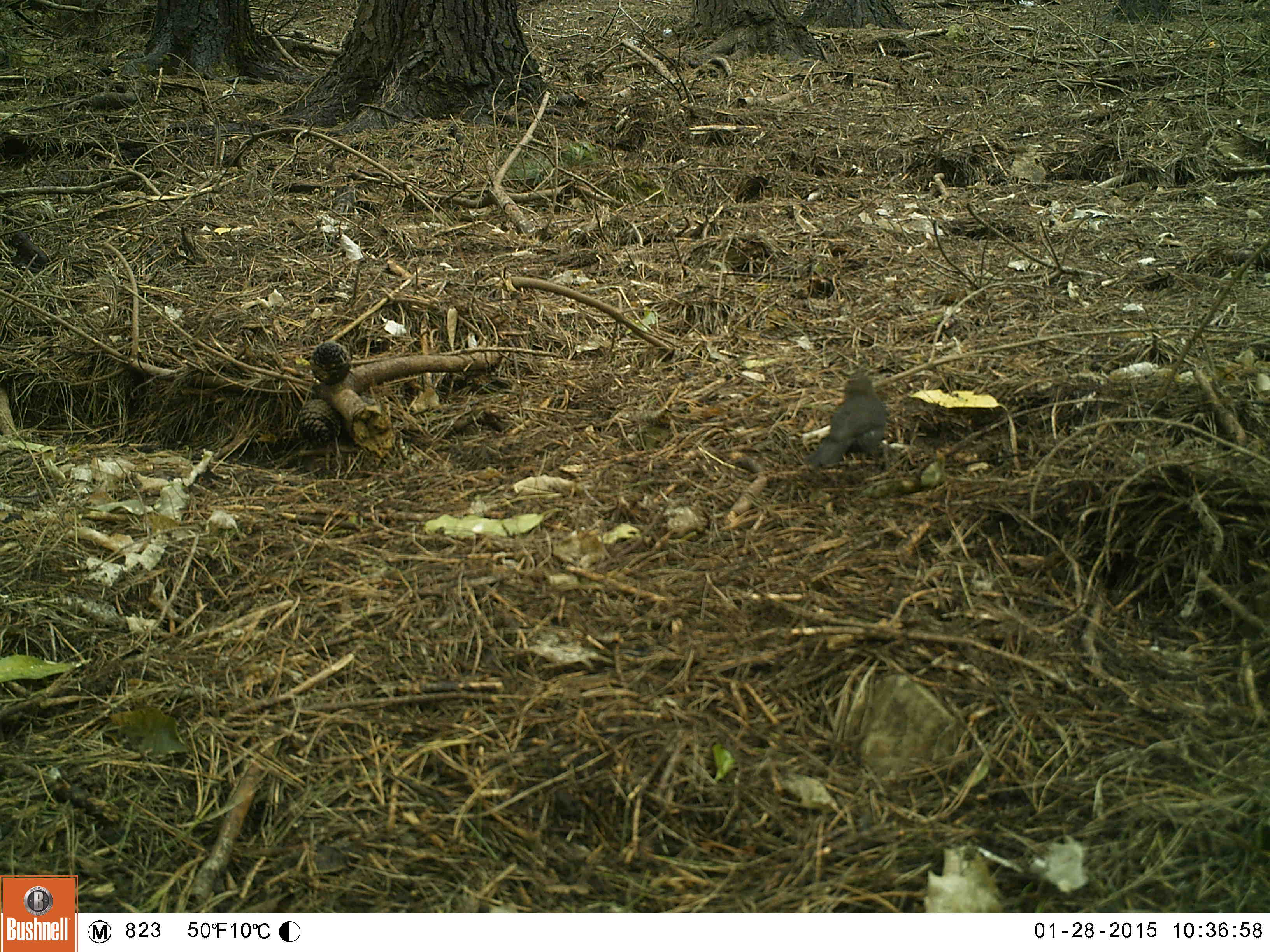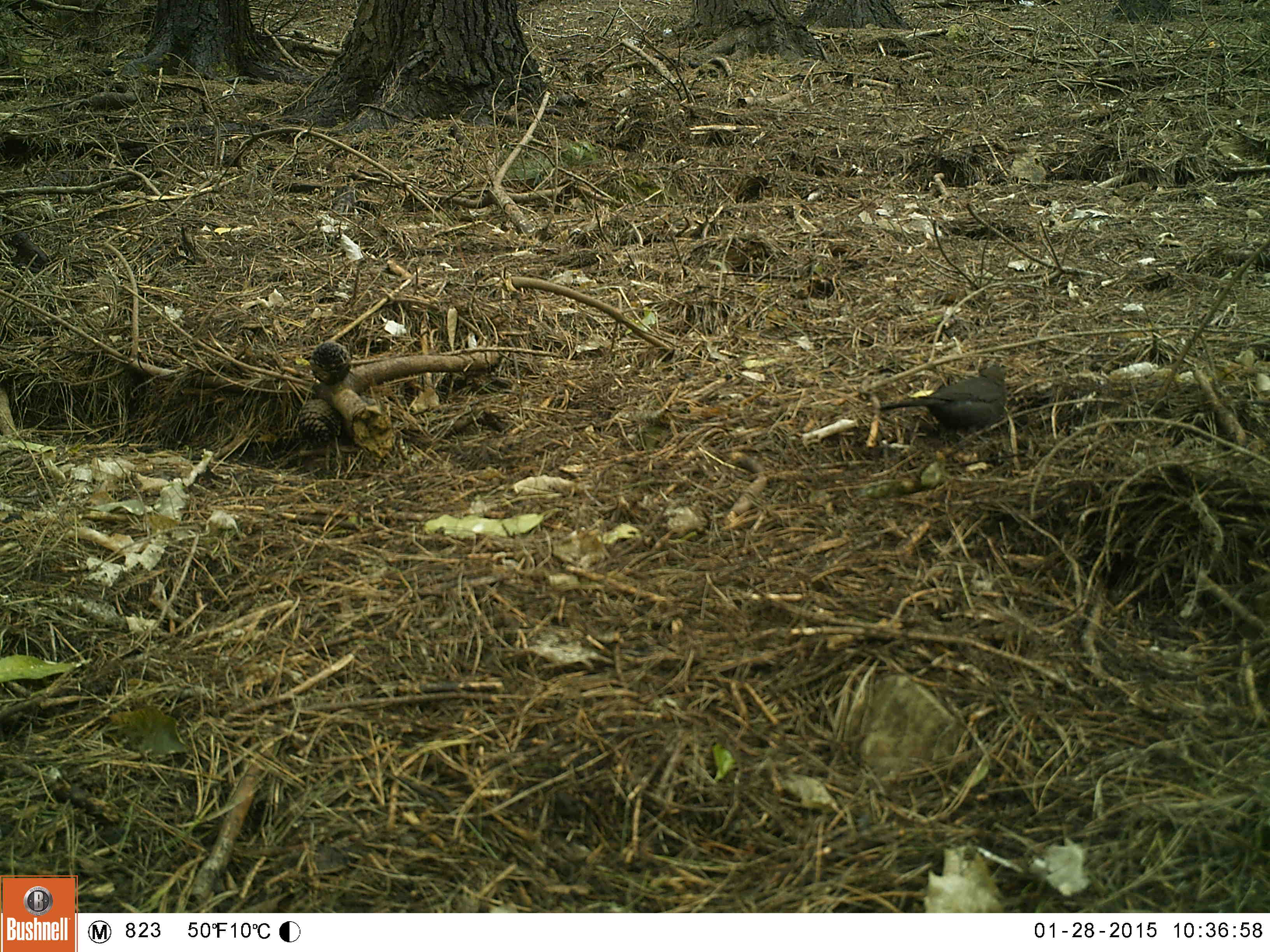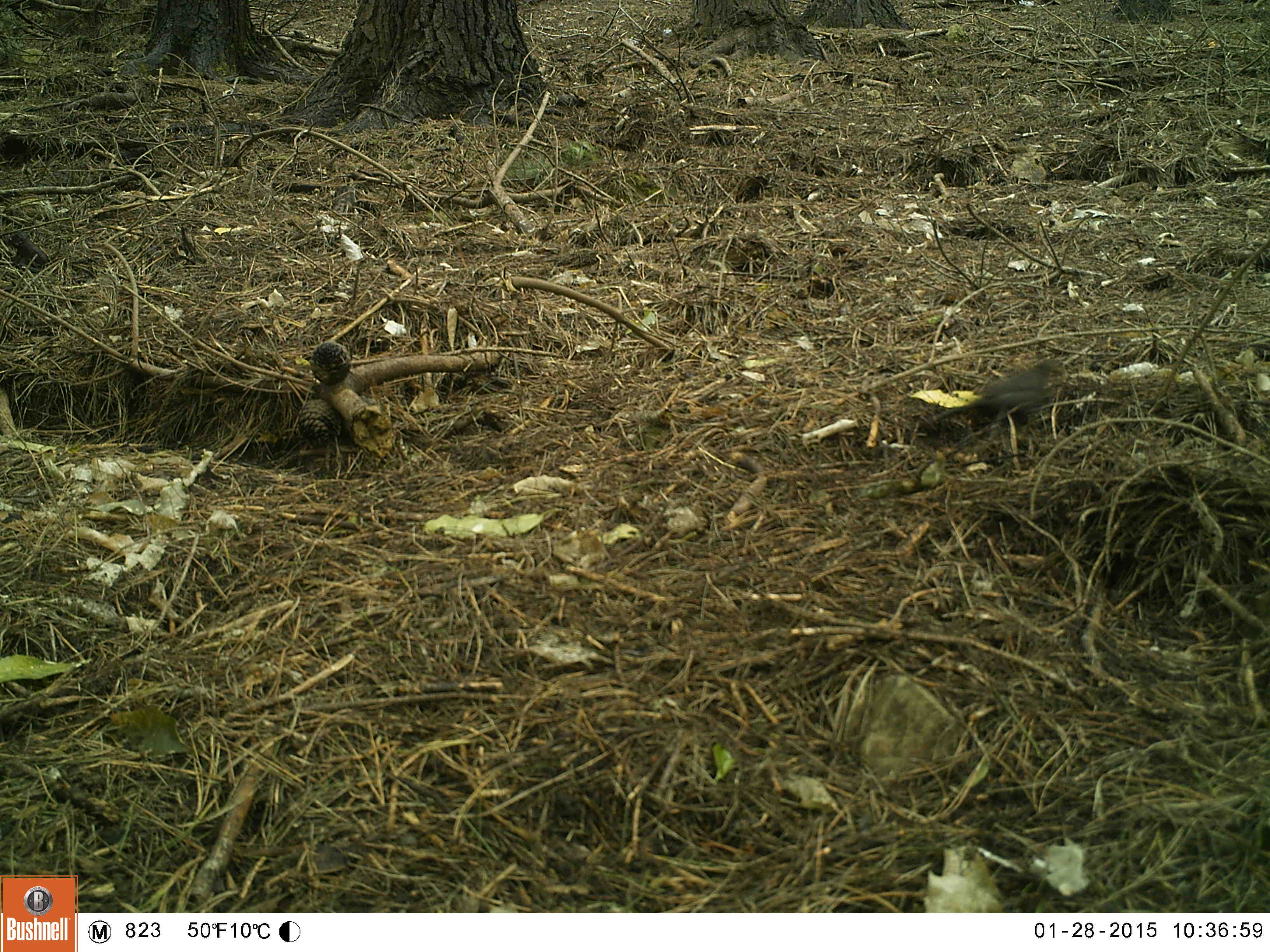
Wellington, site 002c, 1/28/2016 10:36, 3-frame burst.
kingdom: Animalia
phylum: Chordata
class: Aves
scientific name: Aves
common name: bird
Bird (Aves).